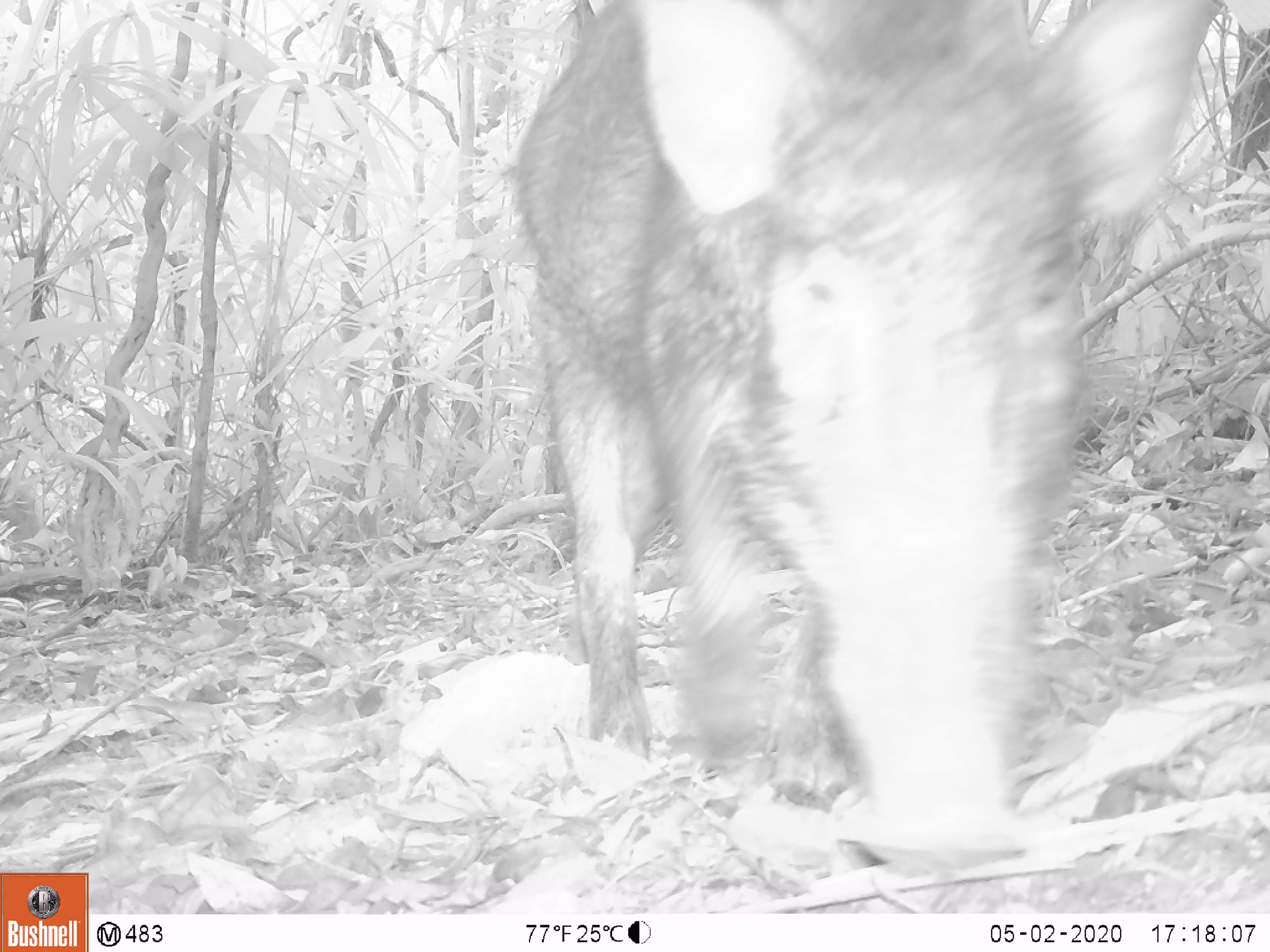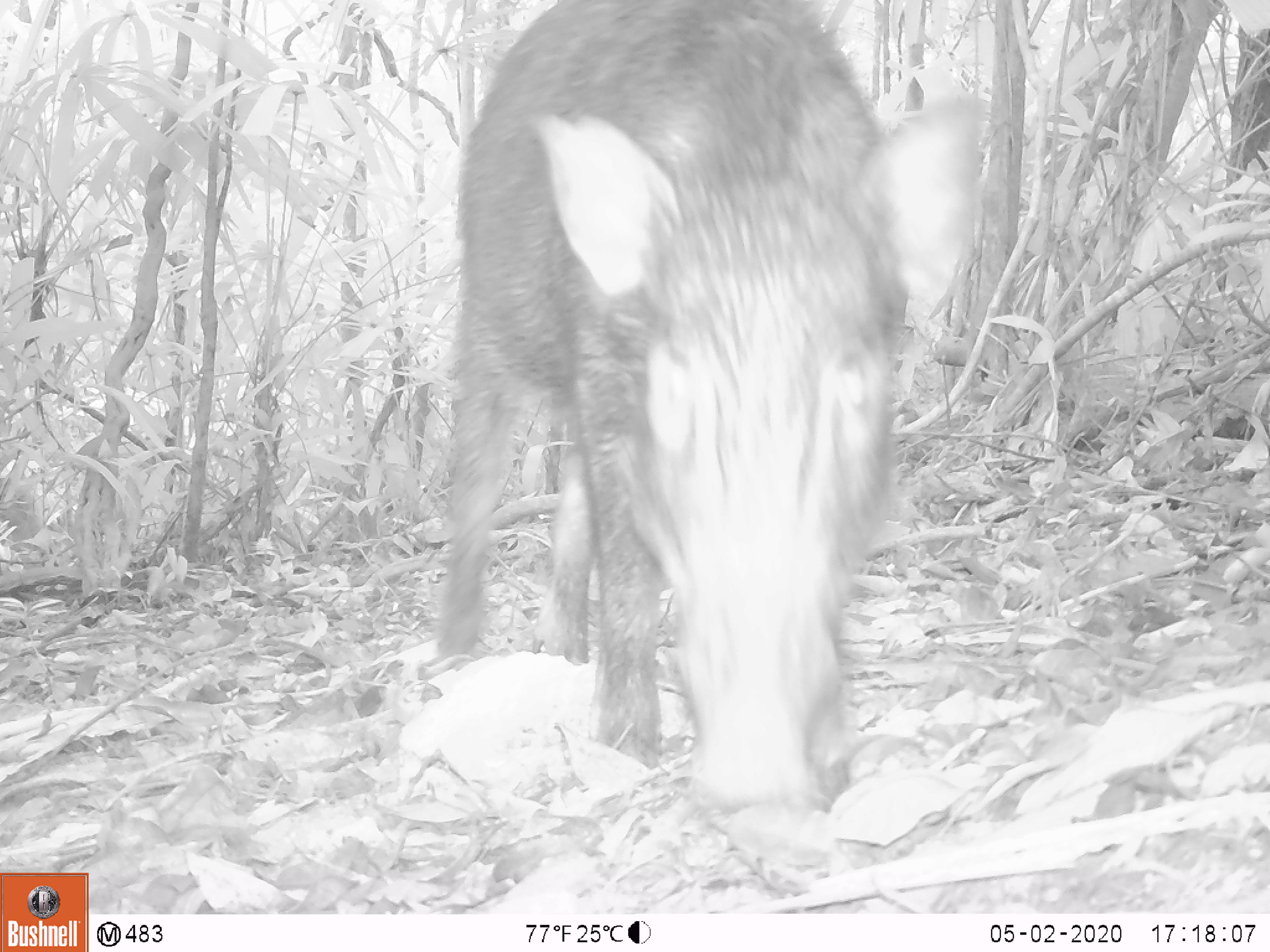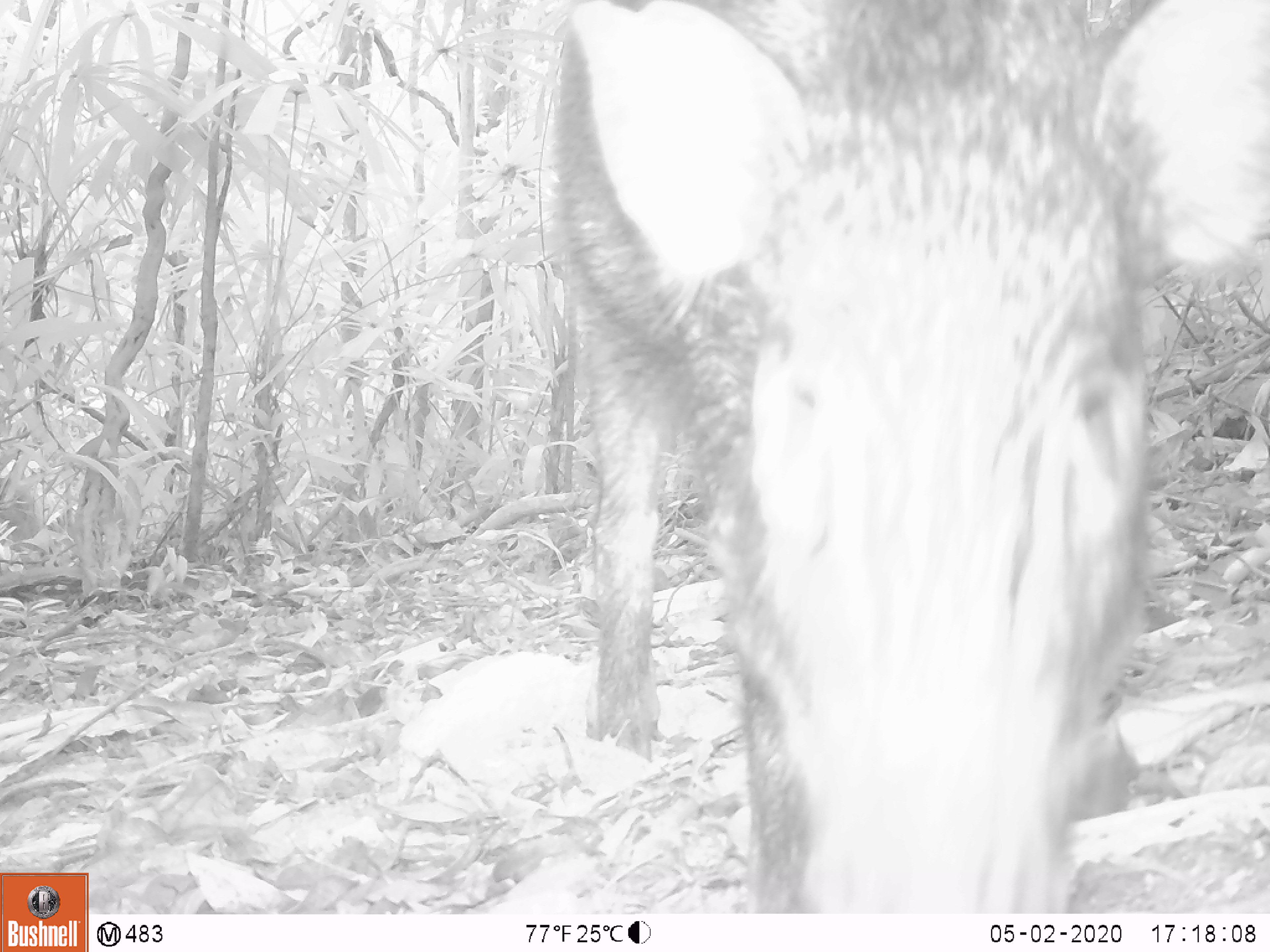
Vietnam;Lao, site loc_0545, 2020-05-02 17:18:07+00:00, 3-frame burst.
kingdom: Animalia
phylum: Chordata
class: Mammalia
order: Artiodactyla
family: Suidae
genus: Sus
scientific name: Sus scrofa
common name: eurasian wild pig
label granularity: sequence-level